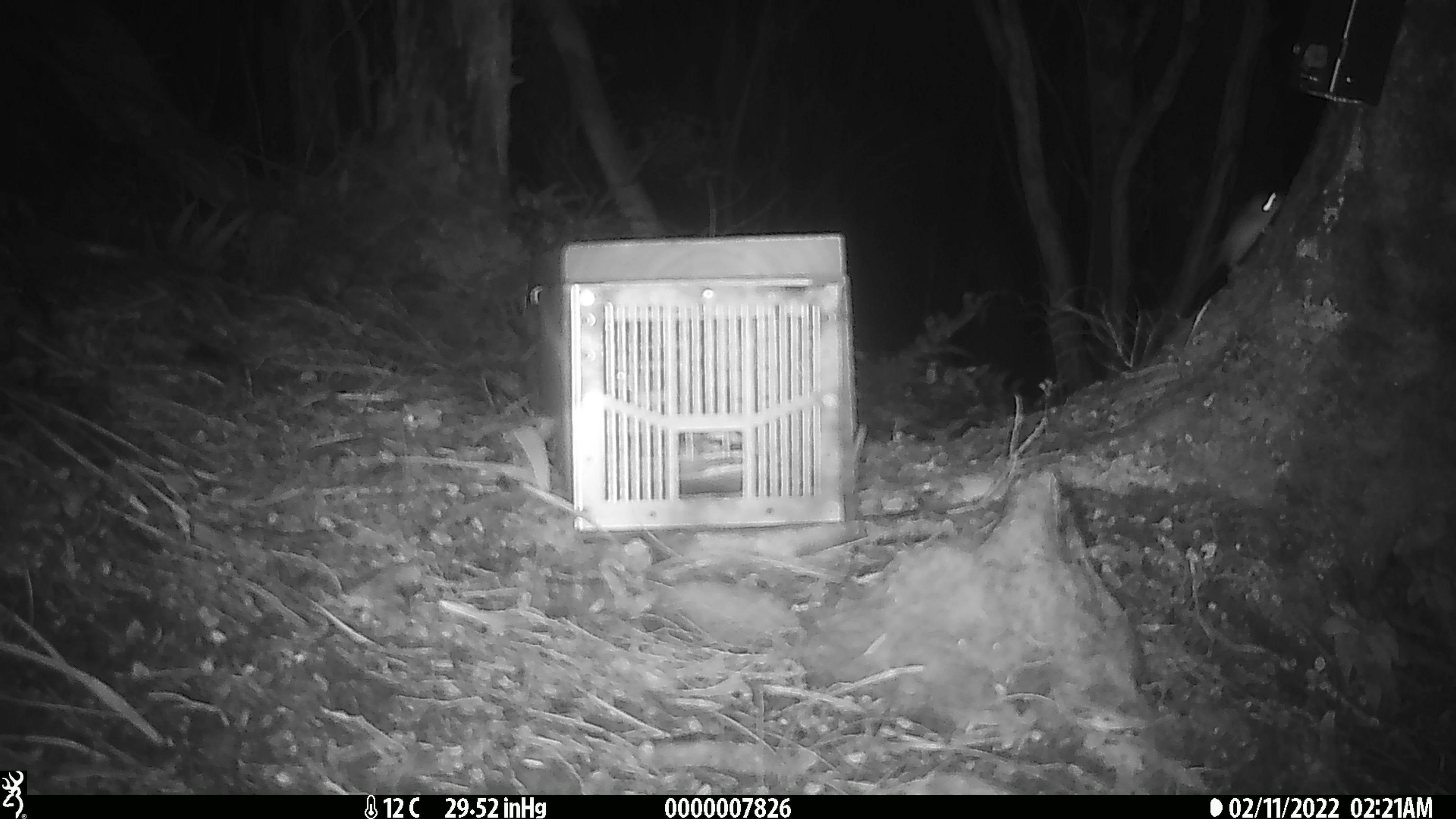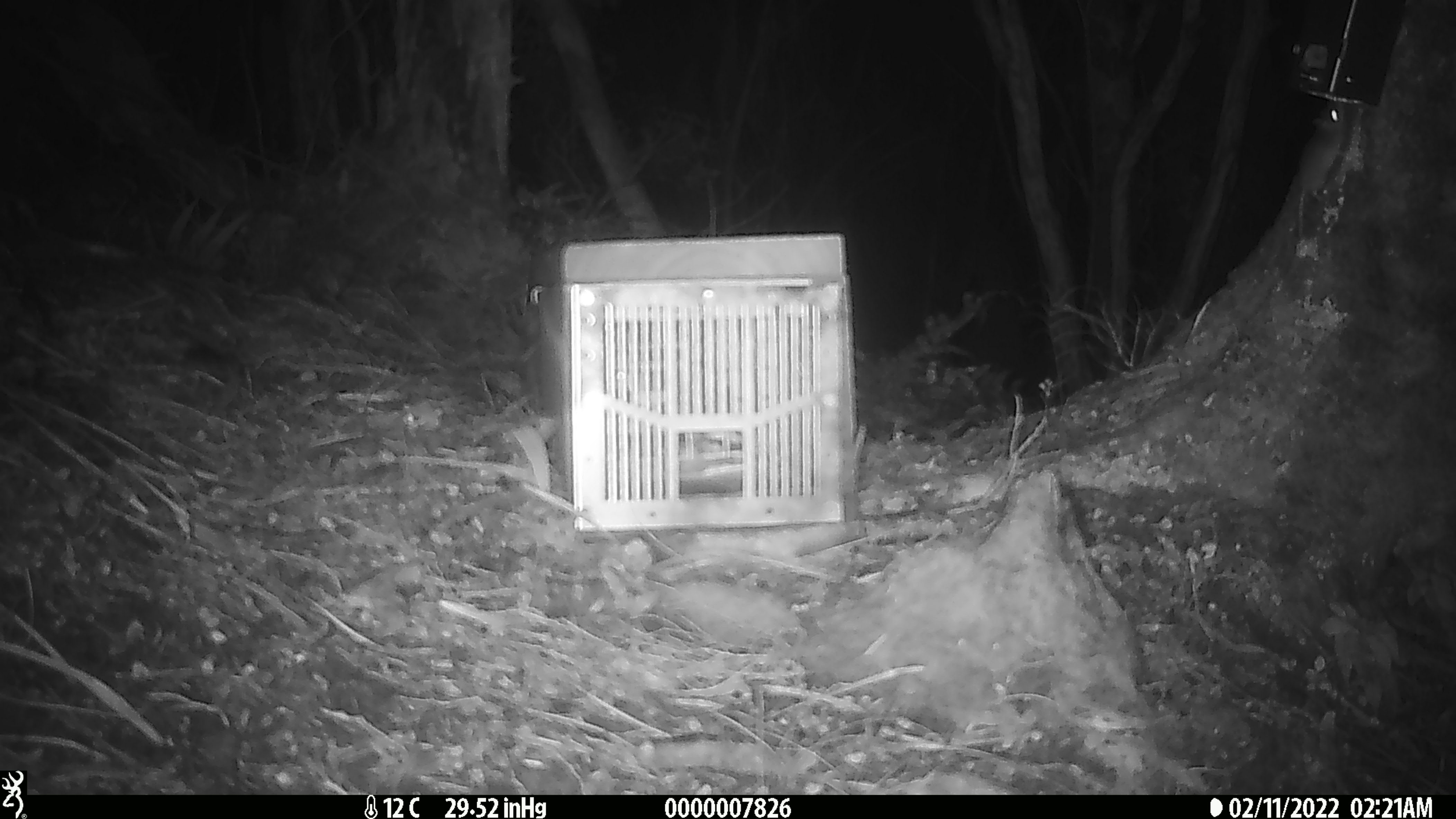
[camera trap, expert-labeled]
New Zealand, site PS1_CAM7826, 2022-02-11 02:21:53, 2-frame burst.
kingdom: Animalia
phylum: Chordata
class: Mammalia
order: Rodentia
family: Muridae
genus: Mus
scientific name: Mus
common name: mouse